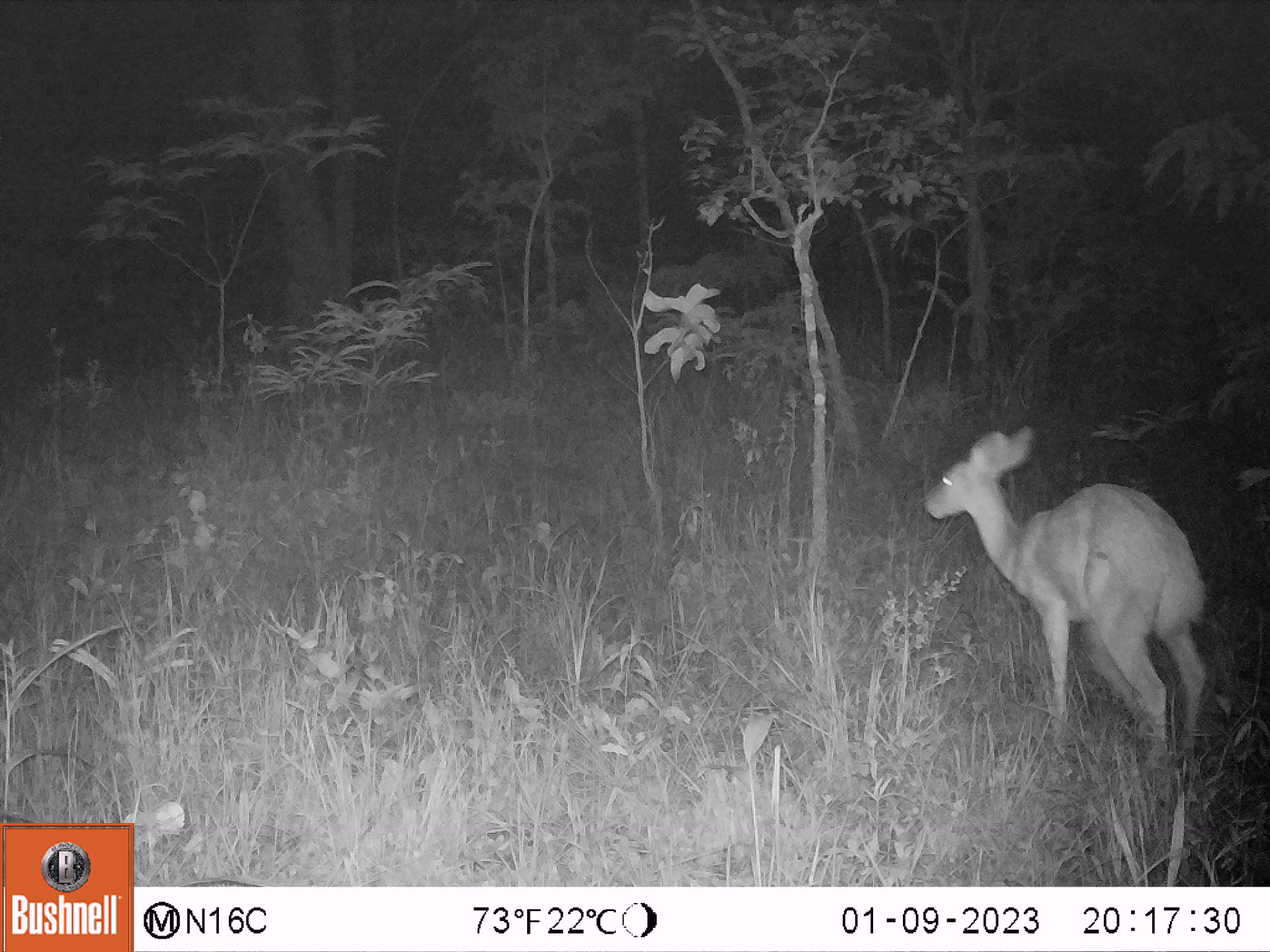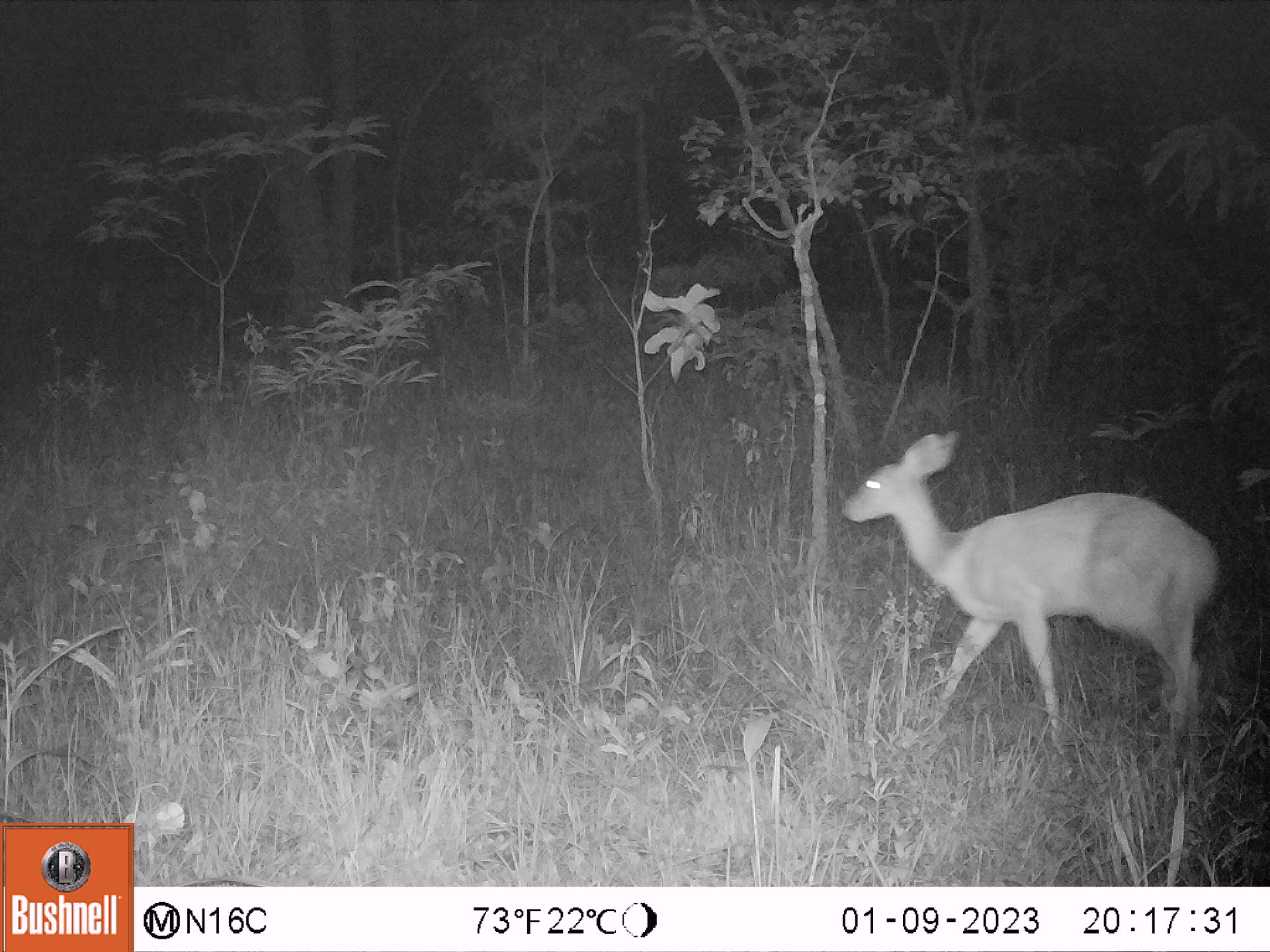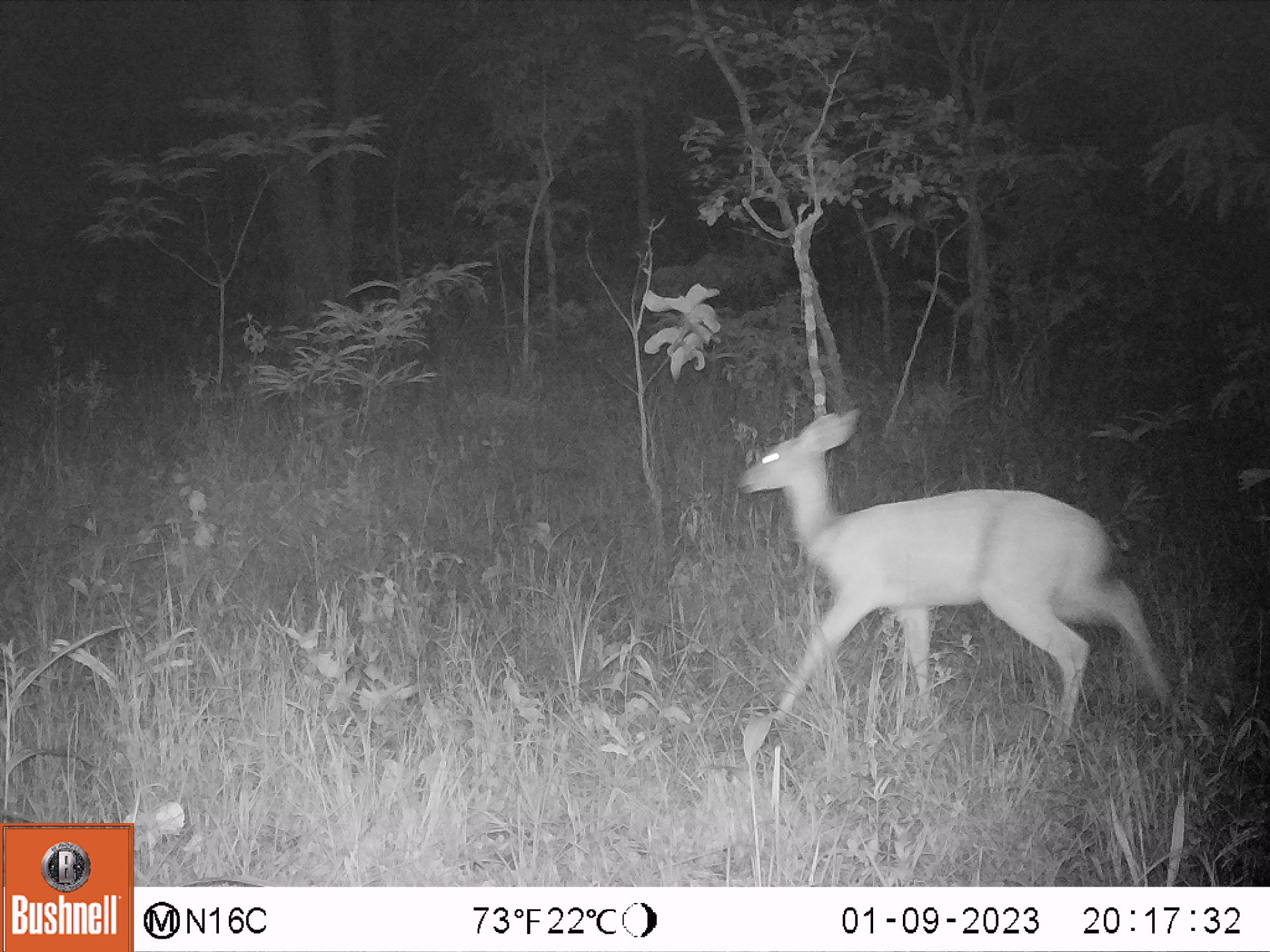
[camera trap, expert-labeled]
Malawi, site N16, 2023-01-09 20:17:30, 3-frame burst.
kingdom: Animalia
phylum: Chordata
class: Mammalia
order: Artiodactyla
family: Bovidae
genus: Tragelaphus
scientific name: Tragelaphus sylvaticus sylvaticus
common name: cape bushbuck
Cape bushbuck (Tragelaphus sylvaticus sylvaticus), count 1.